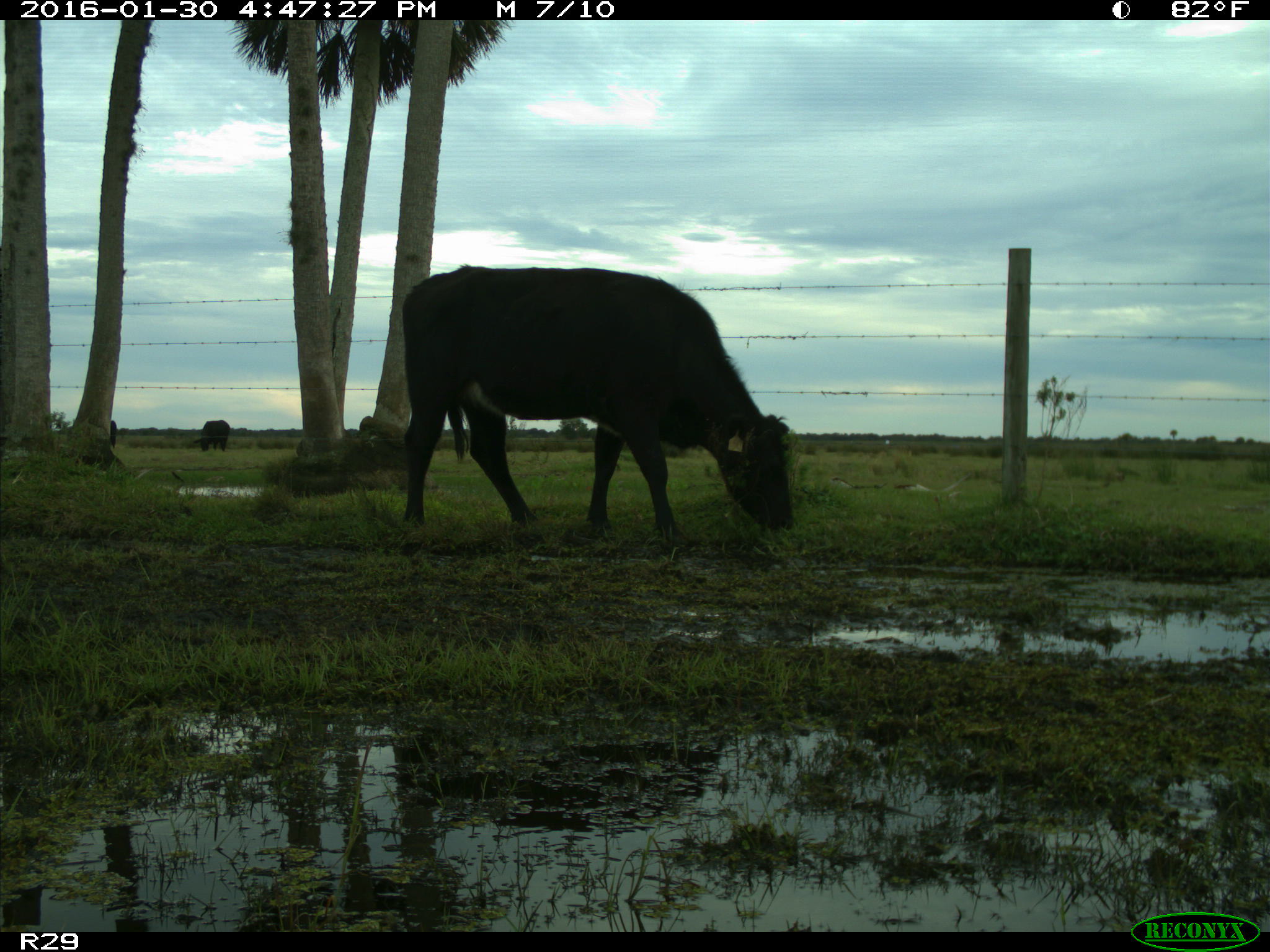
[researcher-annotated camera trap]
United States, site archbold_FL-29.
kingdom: Animalia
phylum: Chordata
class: Mammalia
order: Artiodactyla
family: Bovidae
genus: Bos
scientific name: Bos taurus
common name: domestic cow